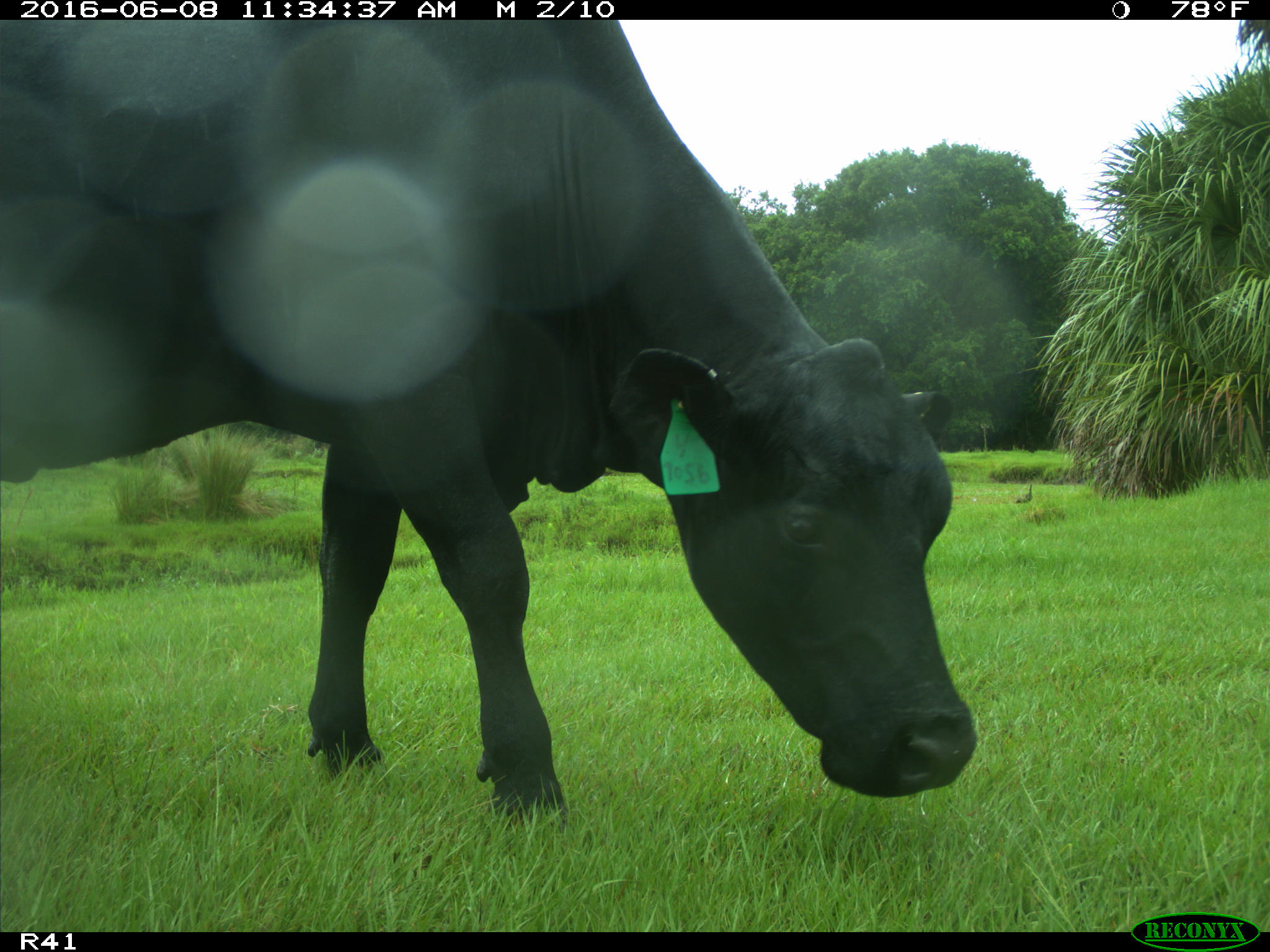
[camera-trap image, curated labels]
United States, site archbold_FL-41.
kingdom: Animalia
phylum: Chordata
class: Mammalia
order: Artiodactyla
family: Bovidae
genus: Bos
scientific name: Bos taurus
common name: domestic cow